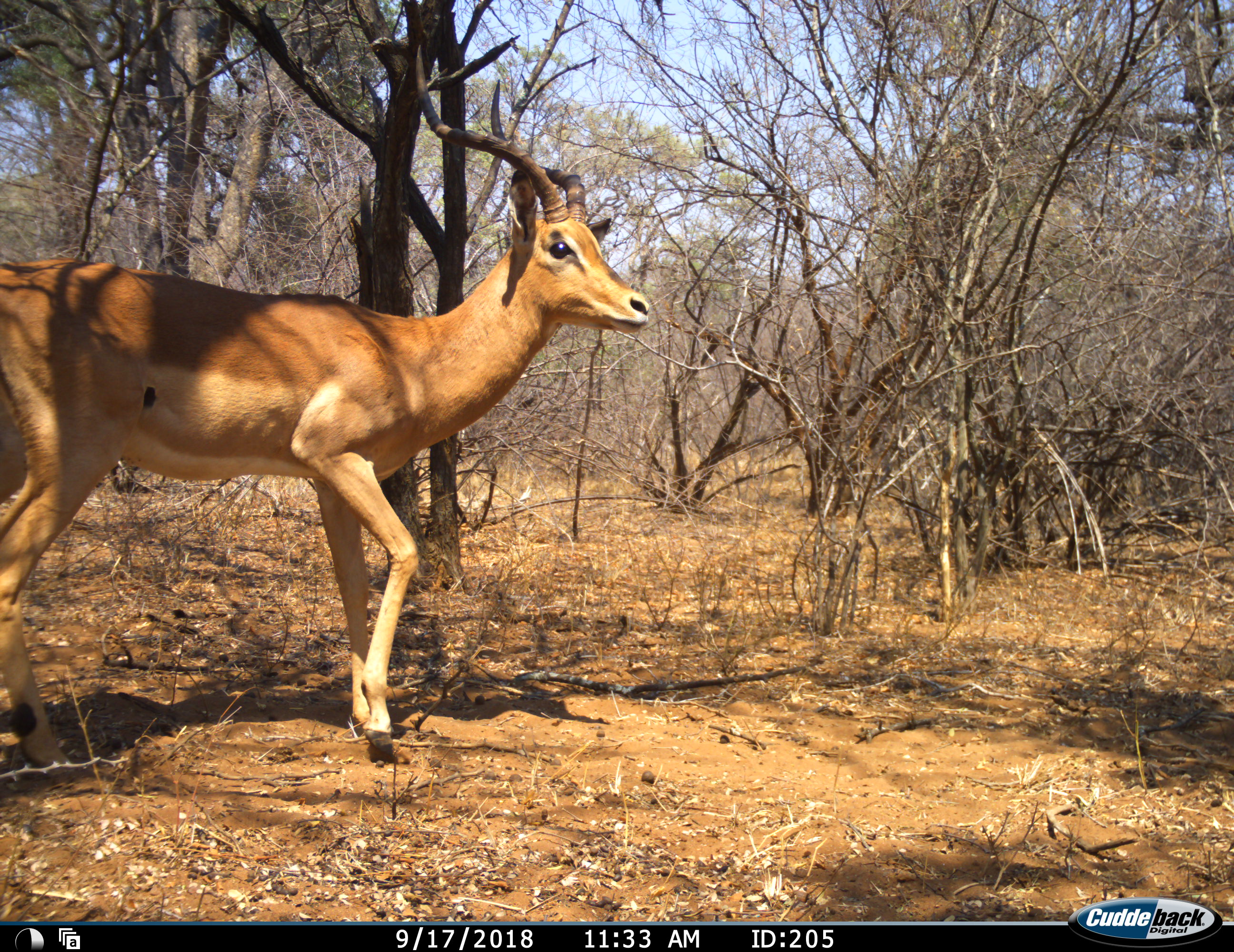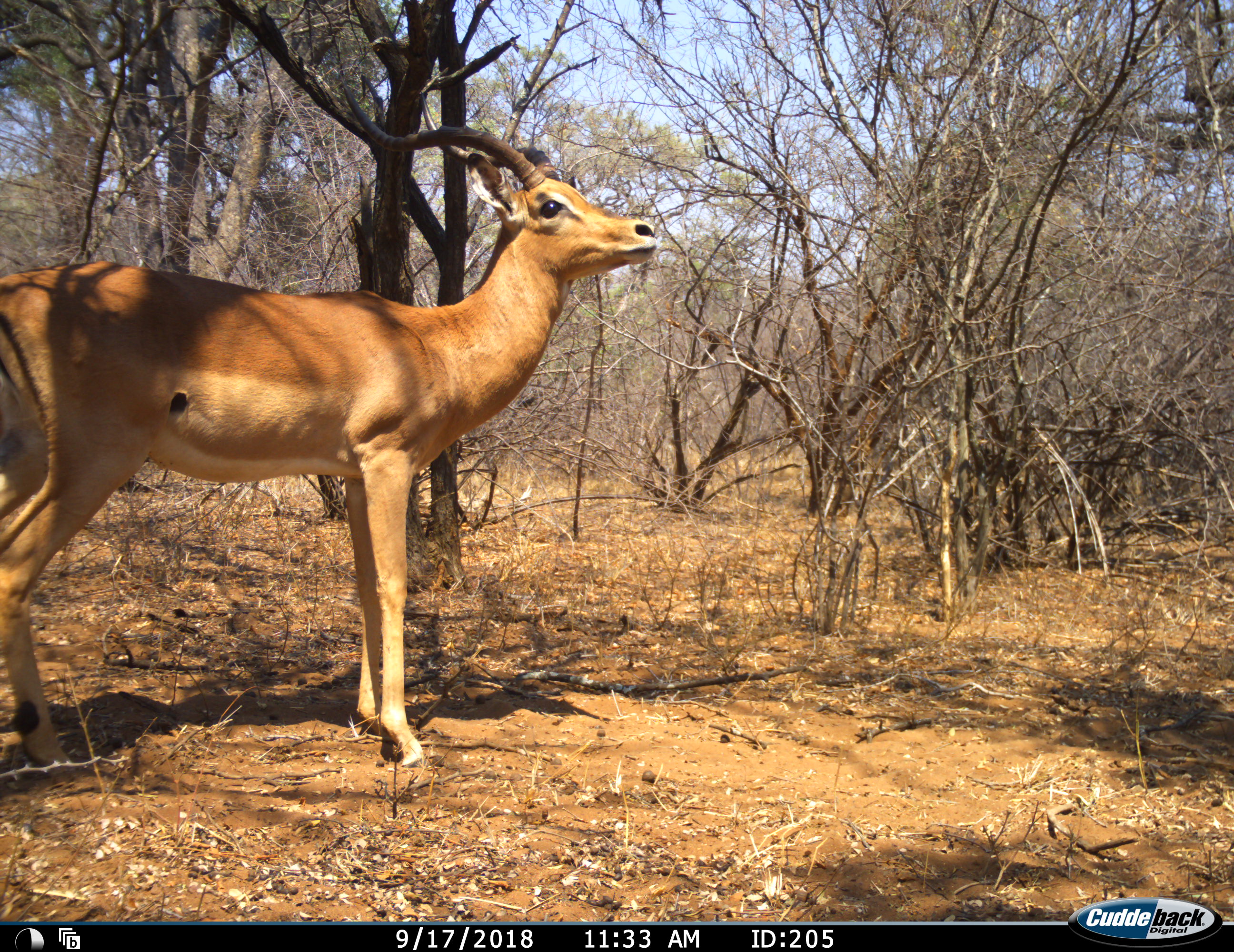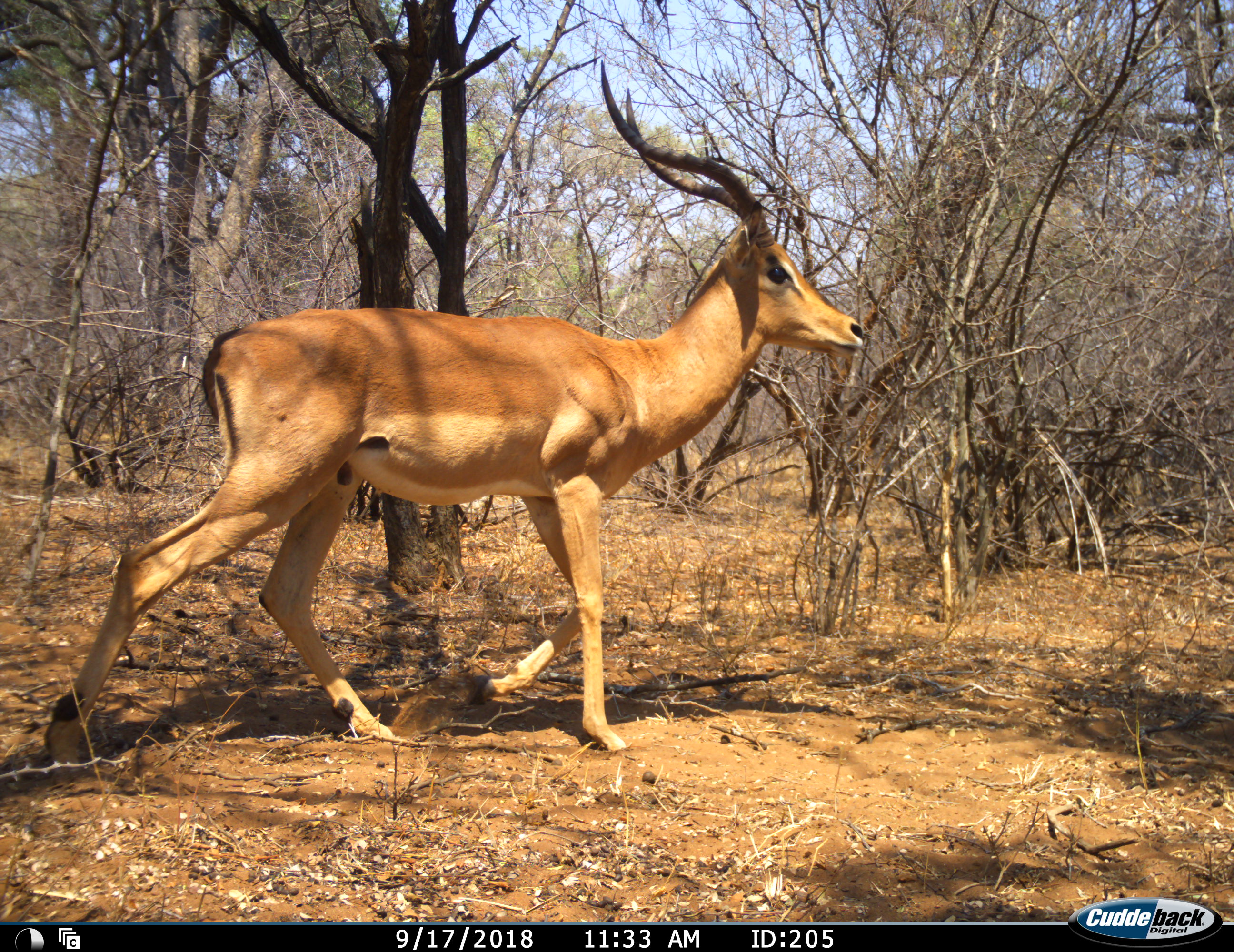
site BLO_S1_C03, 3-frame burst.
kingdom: Animalia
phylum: Chordata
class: Mammalia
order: Artiodactyla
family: Bovidae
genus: Aepyceros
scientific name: Aepyceros melampus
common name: impala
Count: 1.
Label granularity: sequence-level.